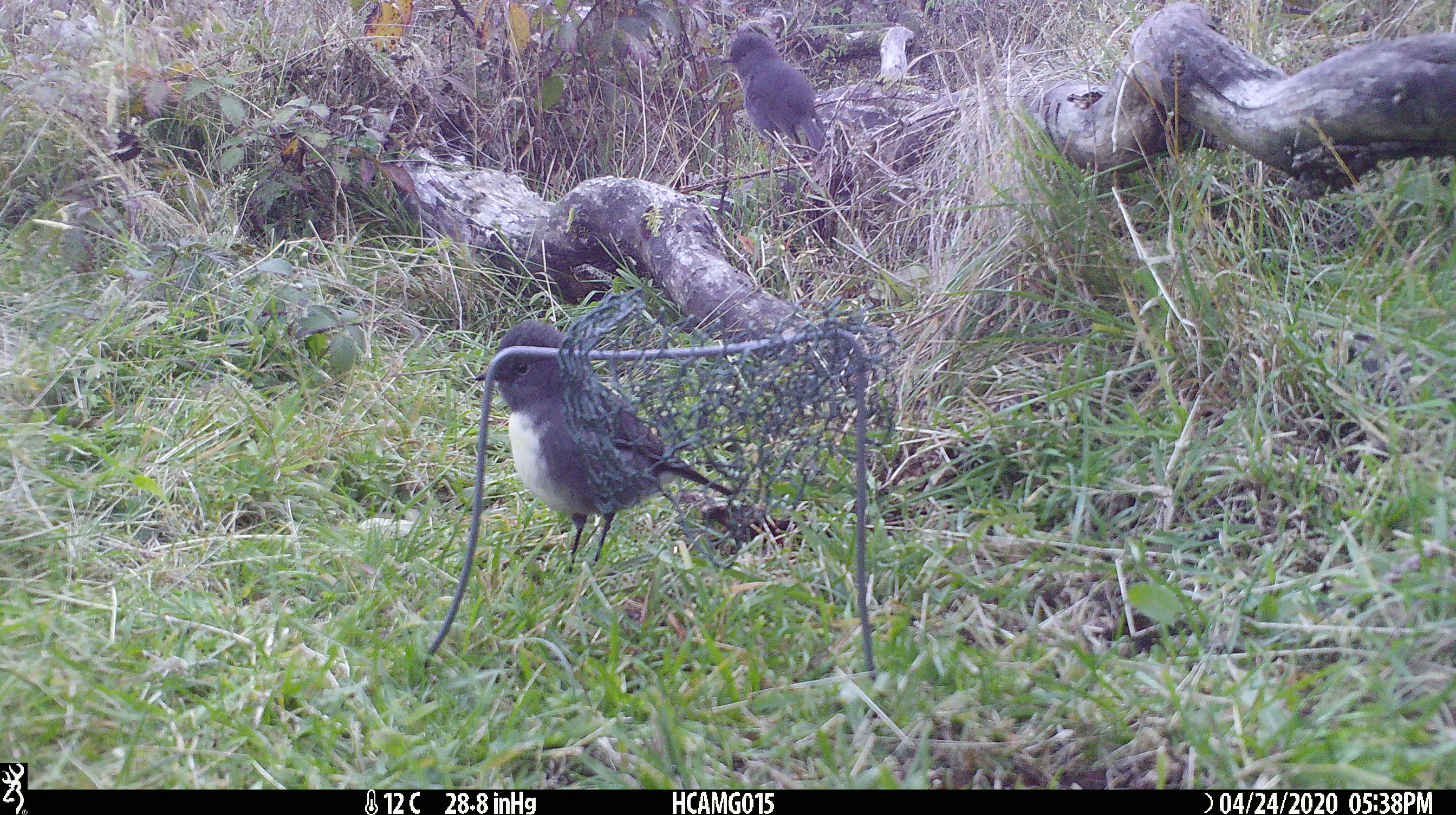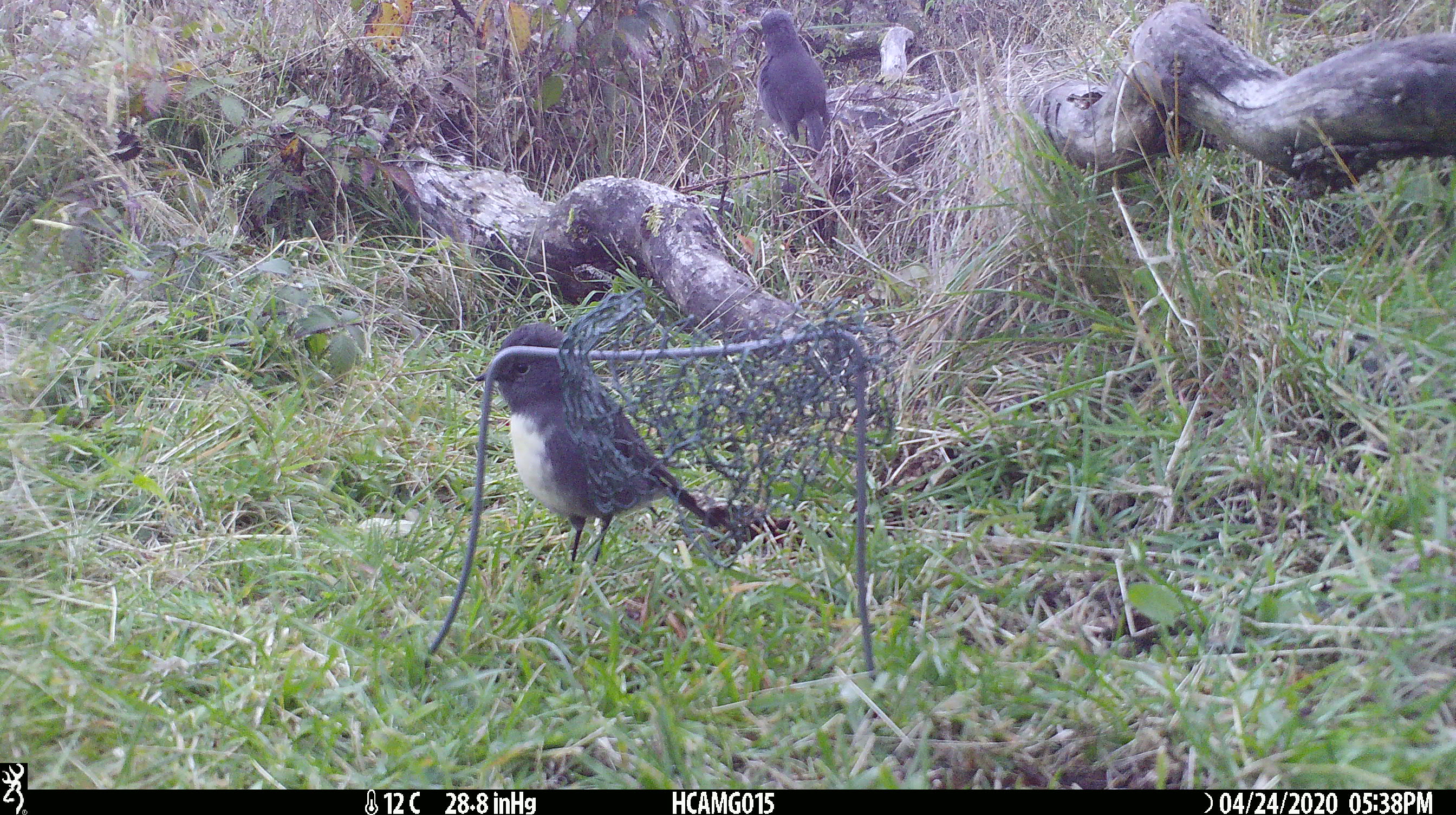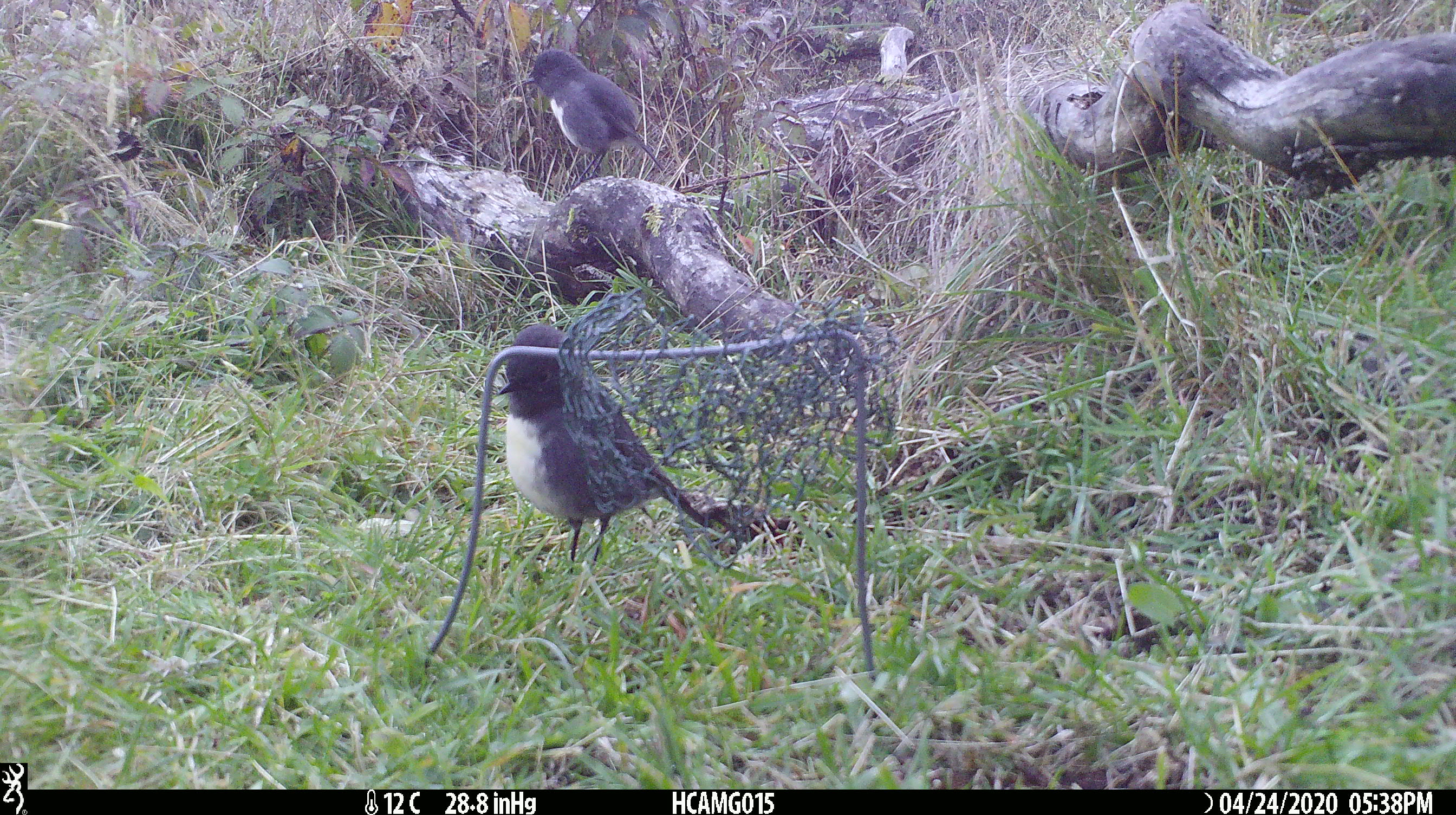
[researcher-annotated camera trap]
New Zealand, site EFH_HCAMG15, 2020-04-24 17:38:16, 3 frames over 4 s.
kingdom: Animalia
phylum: Chordata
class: Aves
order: Passeriformes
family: Petroicidae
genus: Petroica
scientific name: Petroica australis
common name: new zealand robin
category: robin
Robin (new zealand robin) (Petroica australis).